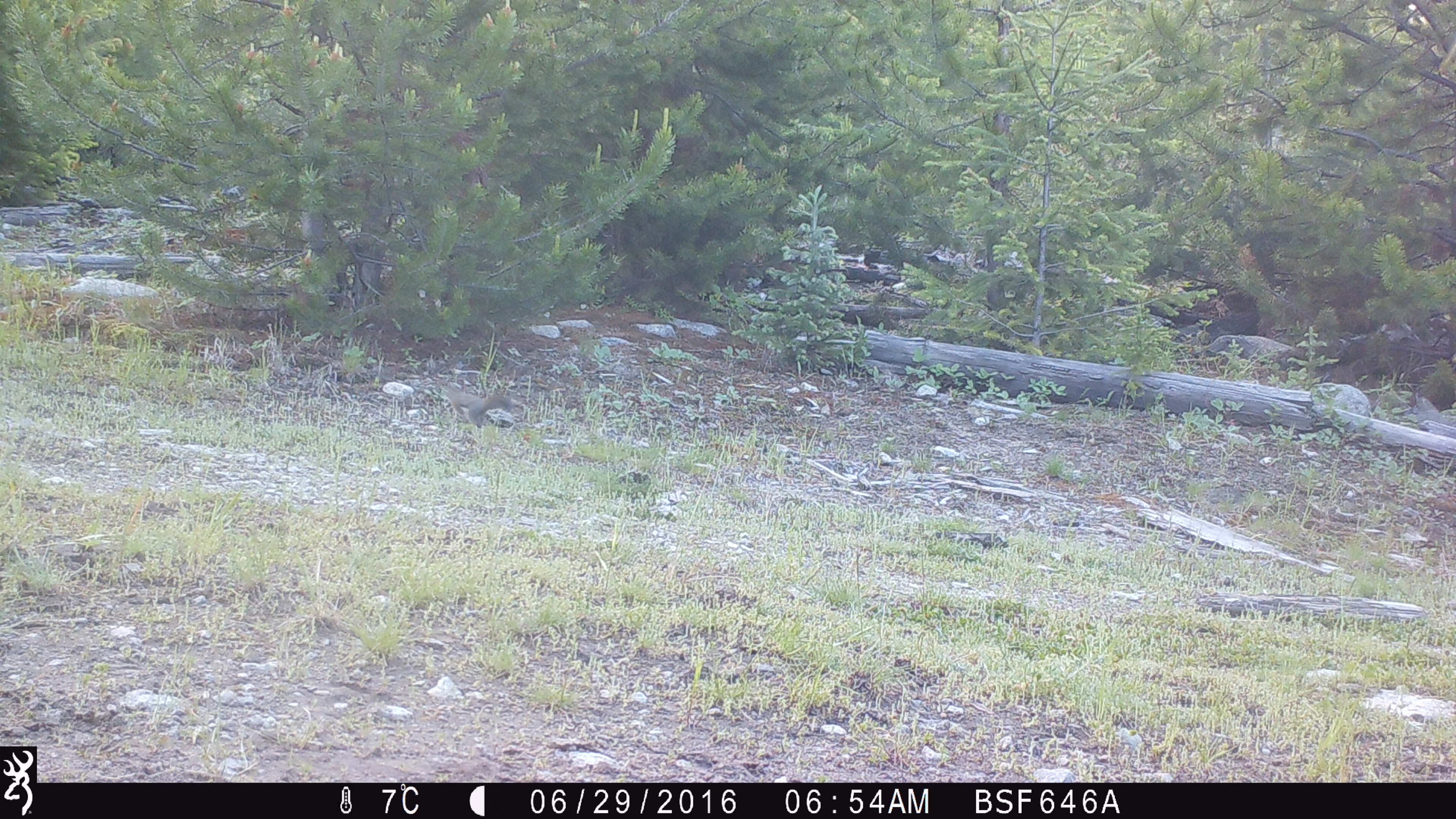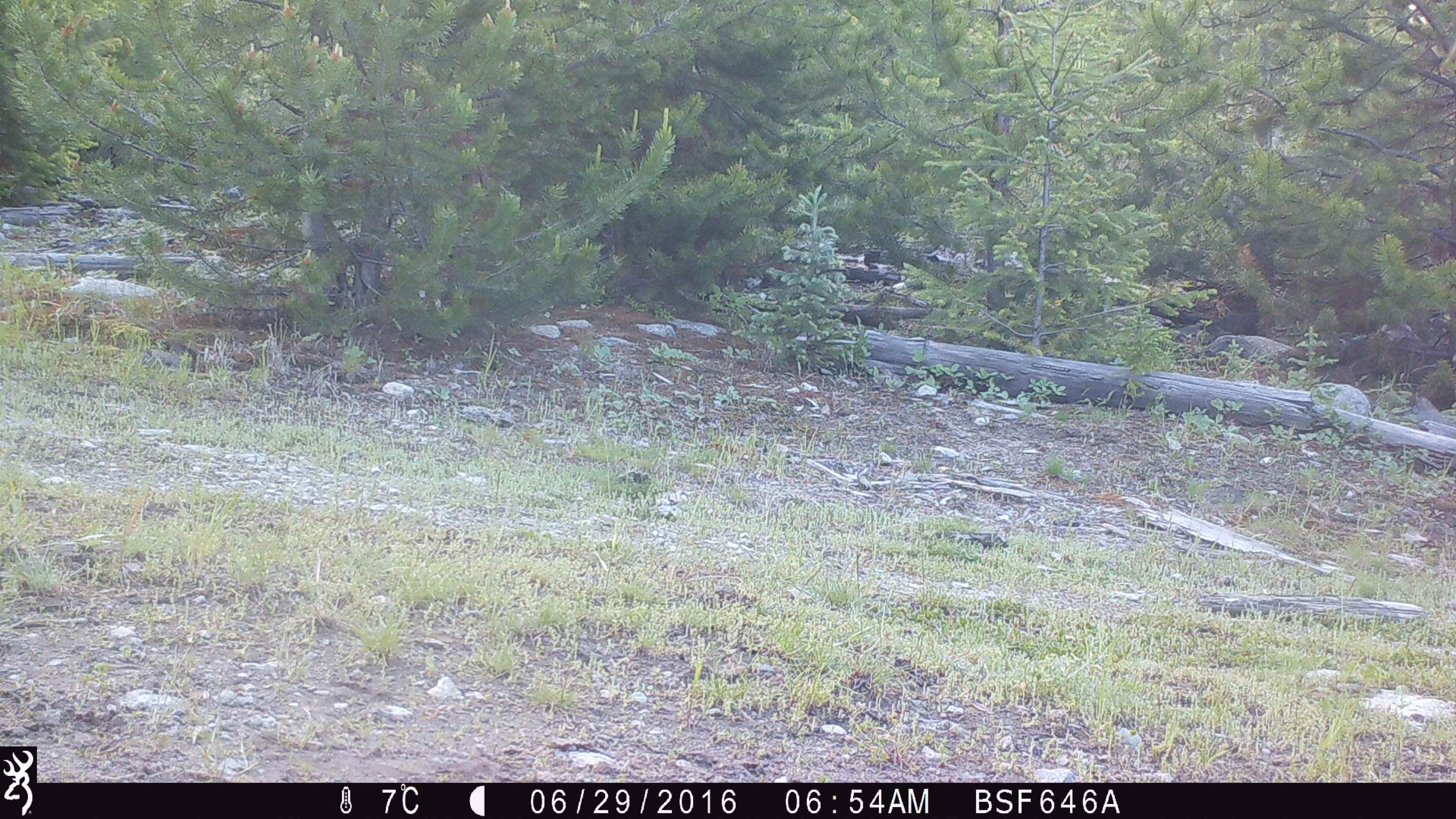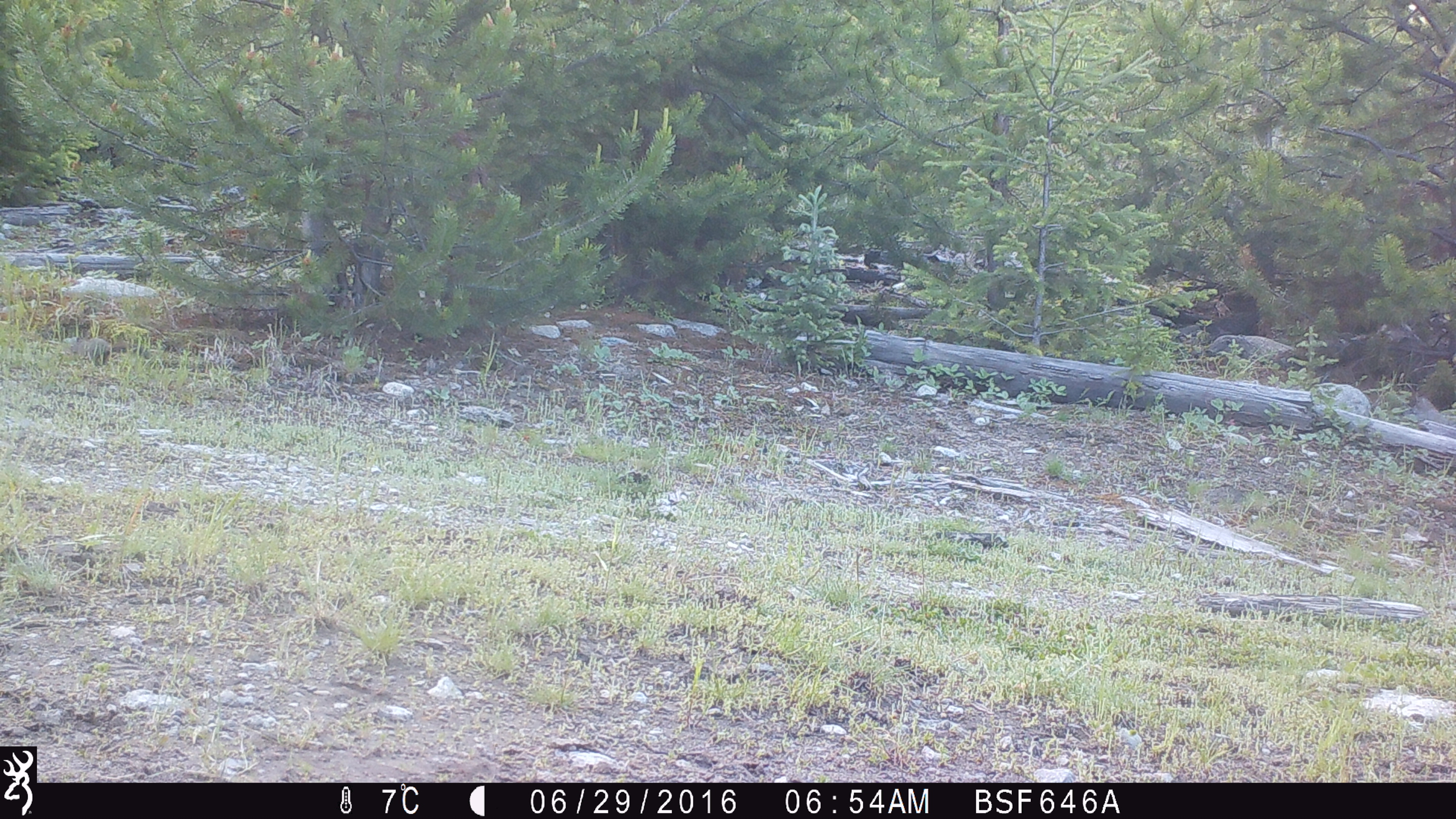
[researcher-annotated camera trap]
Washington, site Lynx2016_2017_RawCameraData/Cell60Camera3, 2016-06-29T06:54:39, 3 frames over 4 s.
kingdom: Animalia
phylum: Chordata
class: Mammalia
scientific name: Mammalia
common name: small mammal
Small mammal (Mammalia). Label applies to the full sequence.